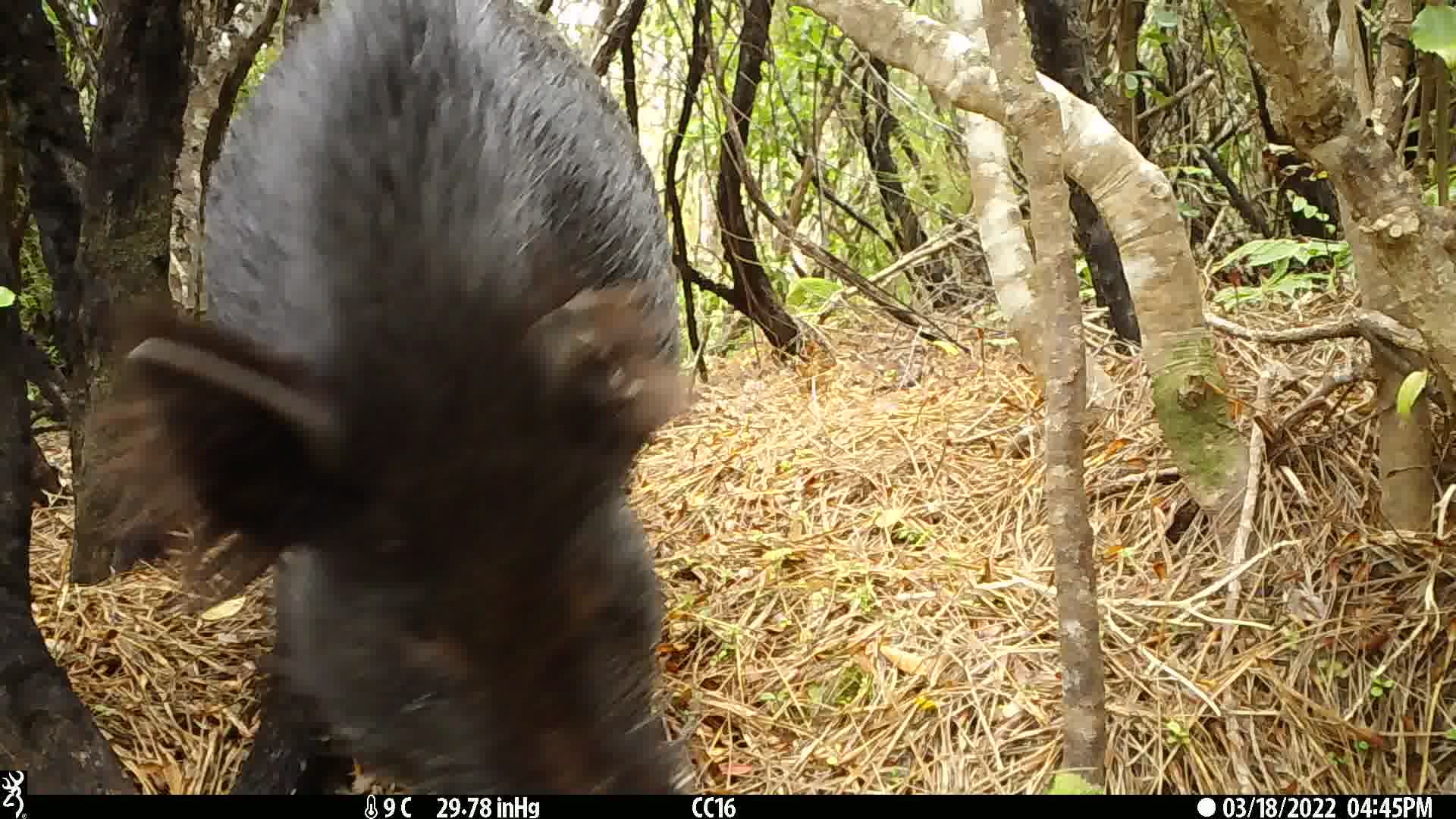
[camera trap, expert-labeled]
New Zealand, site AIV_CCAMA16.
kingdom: Animalia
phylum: Chordata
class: Mammalia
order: Artiodactyla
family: Suidae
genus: Sus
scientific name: Sus scrofa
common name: pig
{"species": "pig (Sus scrofa)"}